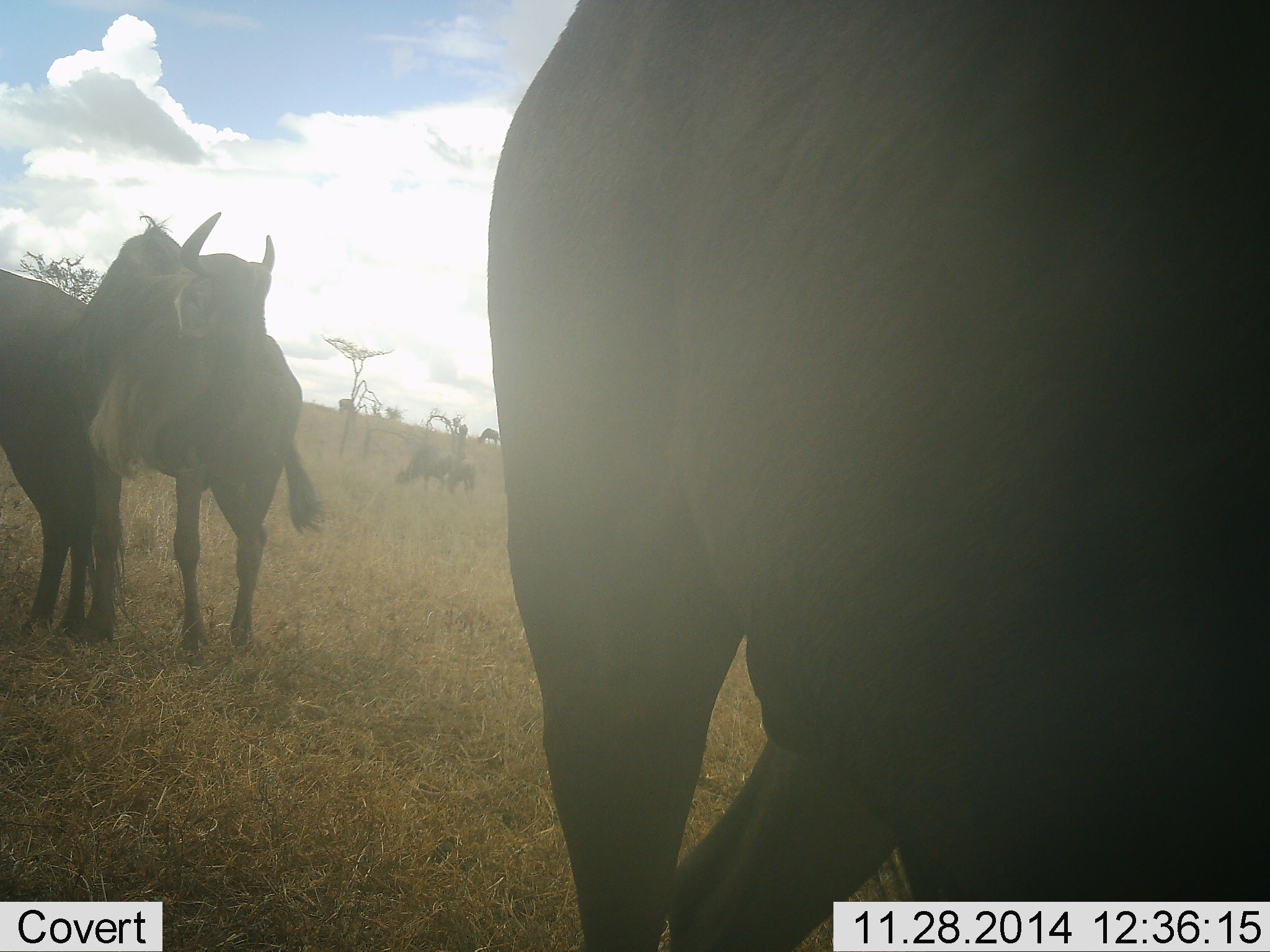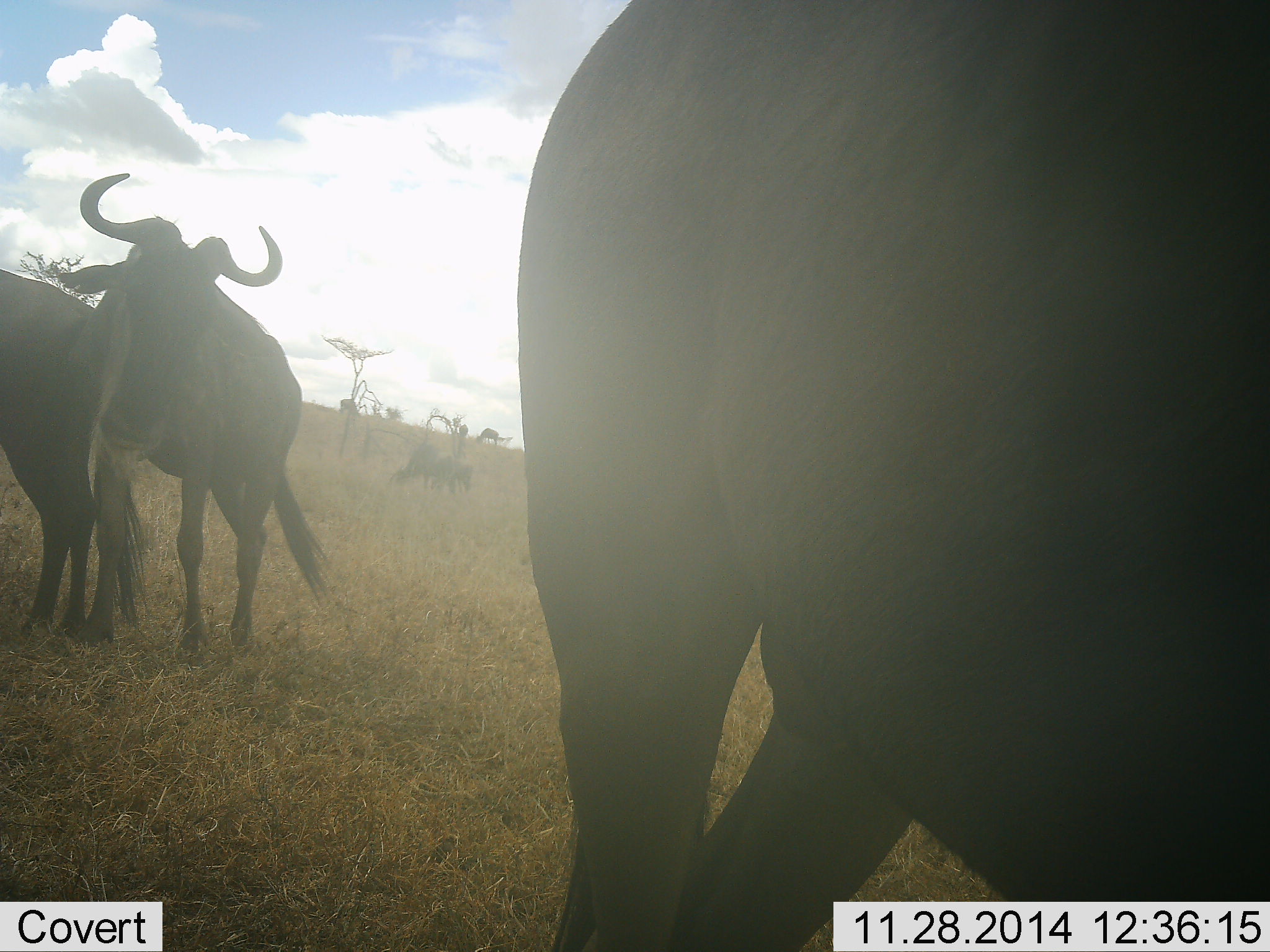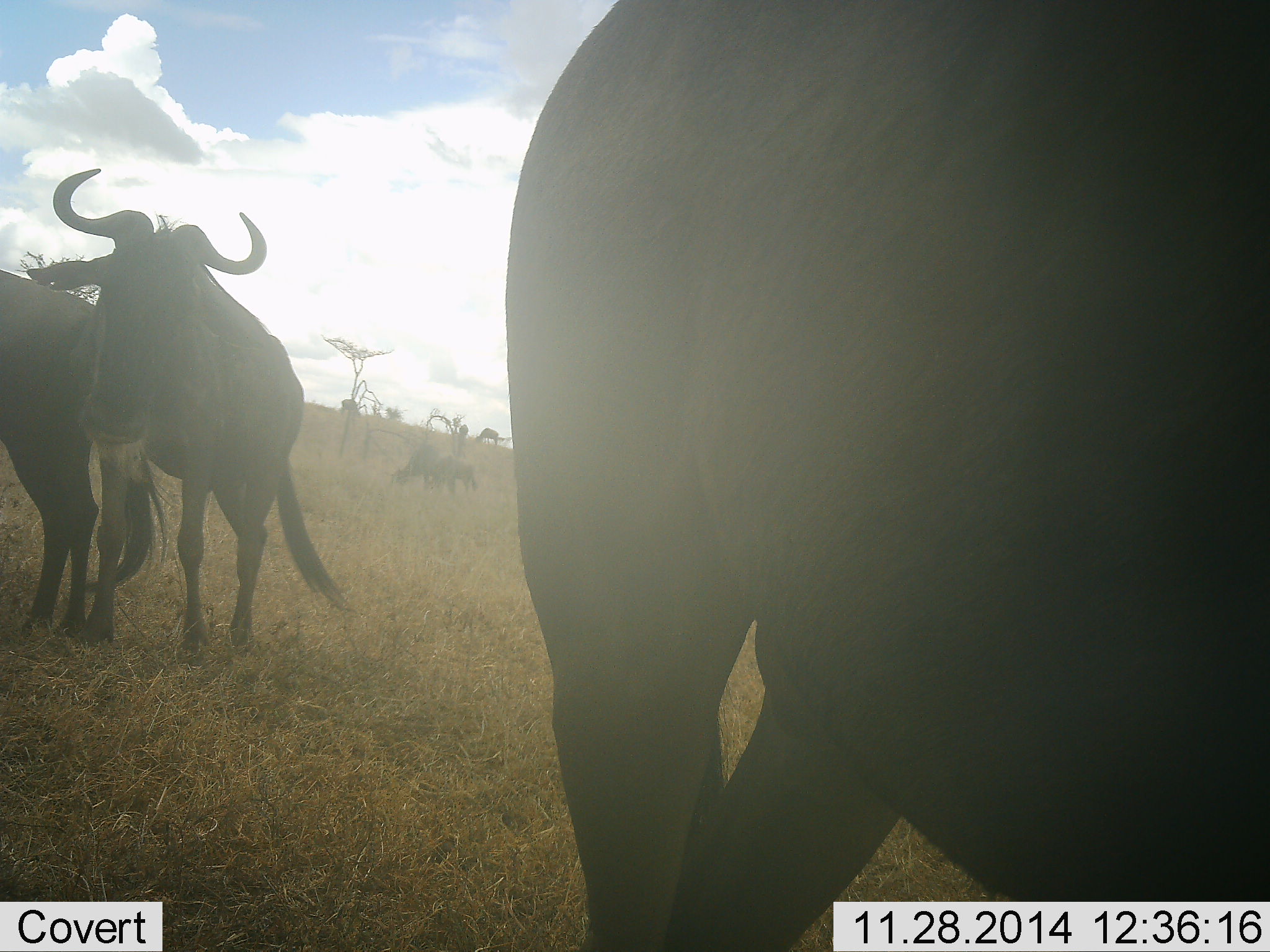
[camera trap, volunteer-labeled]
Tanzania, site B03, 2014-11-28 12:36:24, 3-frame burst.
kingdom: Animalia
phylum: Chordata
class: Mammalia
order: Artiodactyla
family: Bovidae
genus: Connochaetes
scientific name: Connochaetes taurinus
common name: blue wildebeest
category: wildebeest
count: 3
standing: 100%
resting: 10%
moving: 10%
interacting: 10%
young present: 0%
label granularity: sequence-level